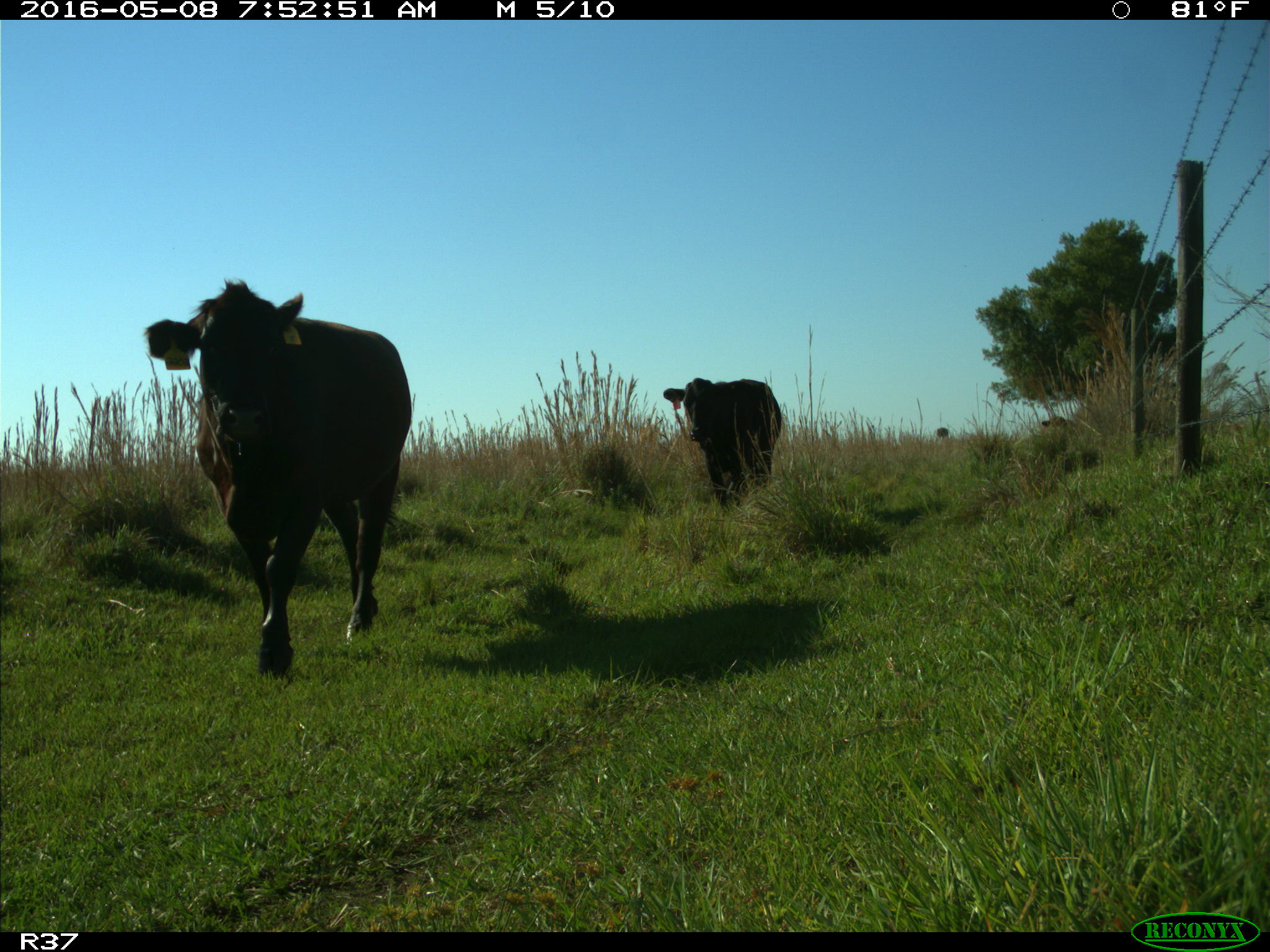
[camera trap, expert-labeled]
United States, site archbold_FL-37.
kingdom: Animalia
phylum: Chordata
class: Mammalia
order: Artiodactyla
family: Bovidae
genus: Bos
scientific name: Bos taurus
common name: domestic cow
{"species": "Bos taurus (domestic cow)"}